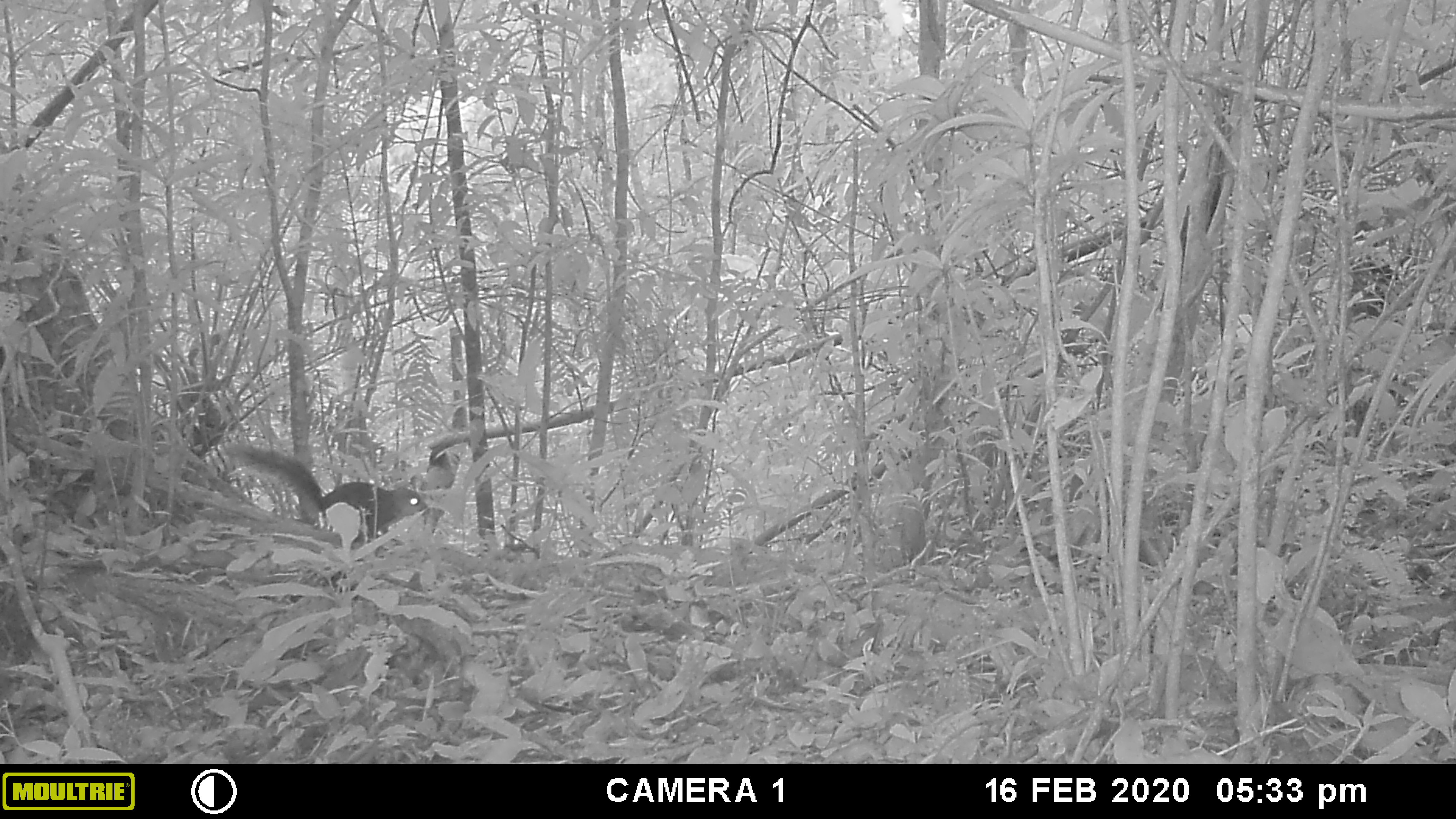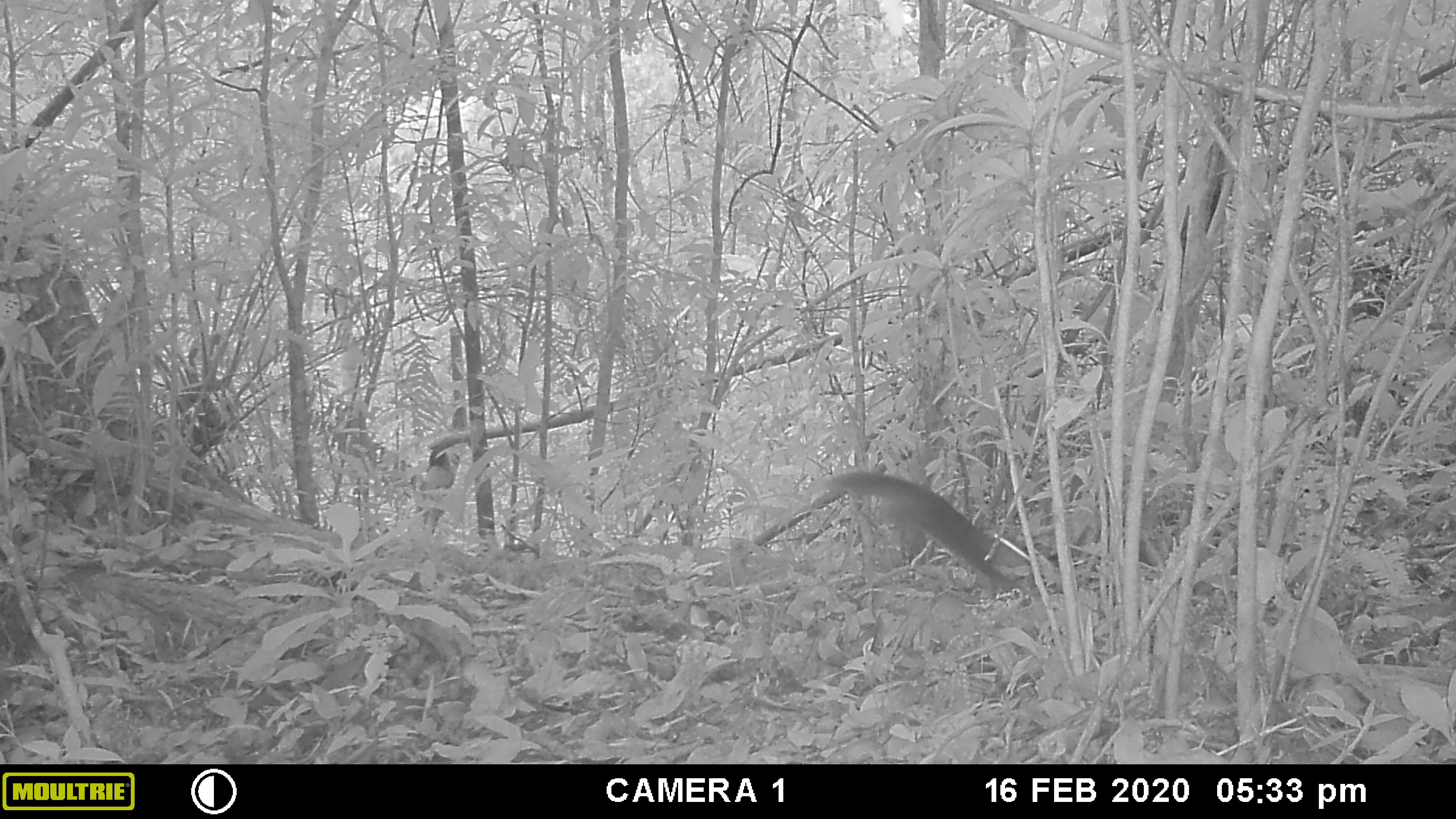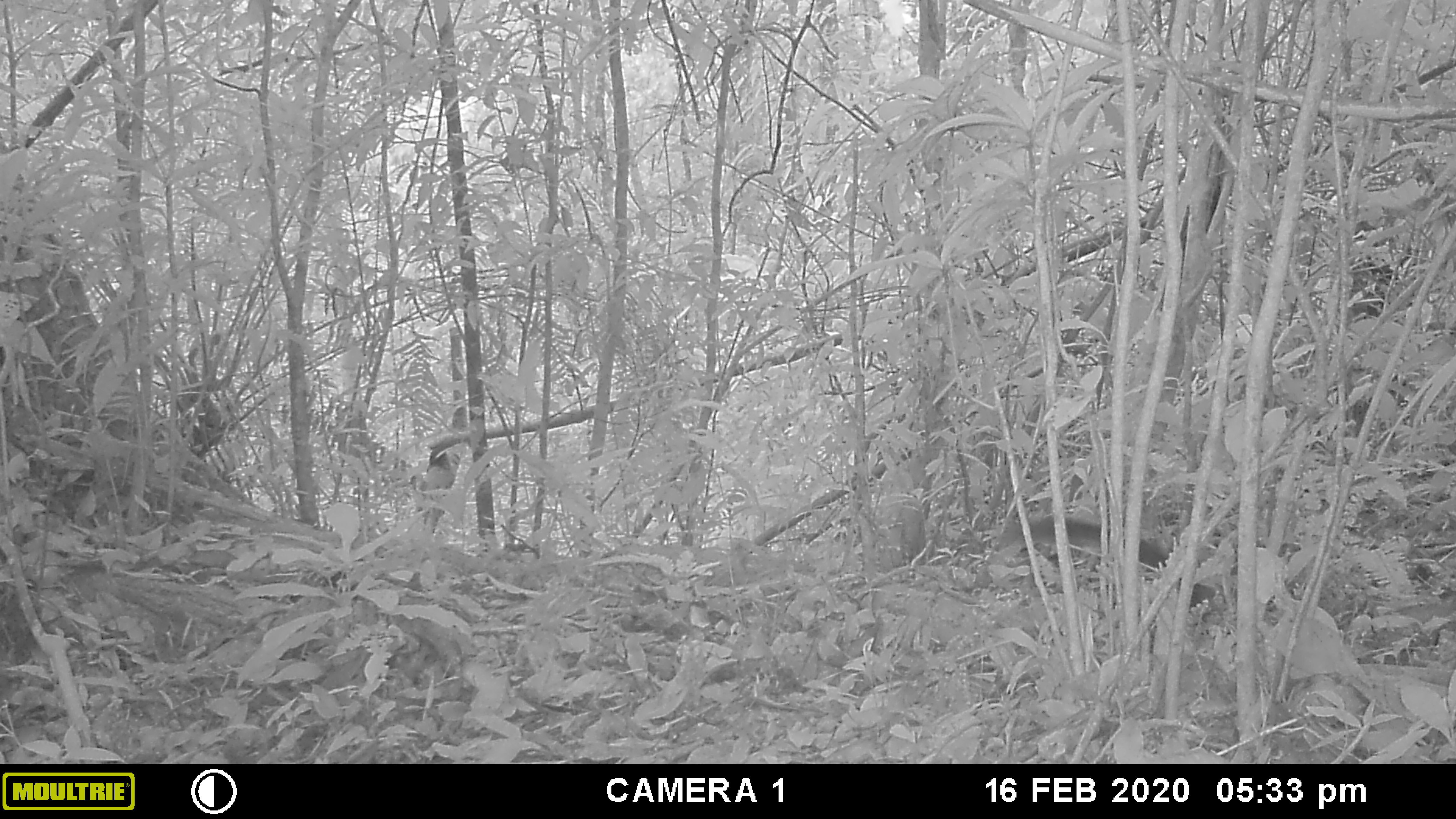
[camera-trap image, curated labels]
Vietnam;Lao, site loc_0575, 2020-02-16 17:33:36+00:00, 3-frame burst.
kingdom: Animalia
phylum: Chordata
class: Mammalia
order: Rodentia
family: Sciuridae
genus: Dremomys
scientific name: Dremomys rufigenis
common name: red-cheeked squirrel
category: red cheeked squirrel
Red cheeked squirrel (red-cheeked squirrel) (Dremomys rufigenis). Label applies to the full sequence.